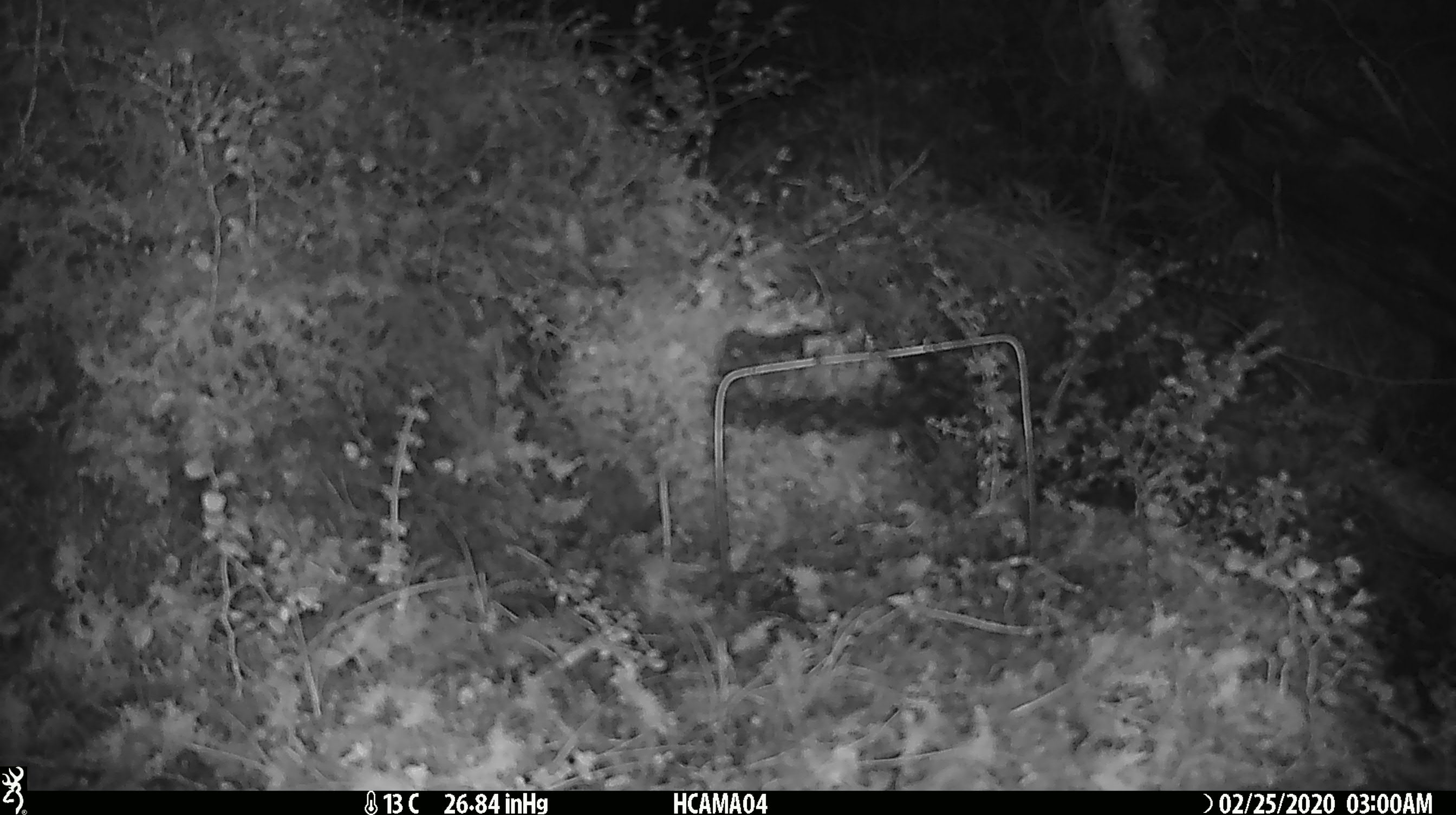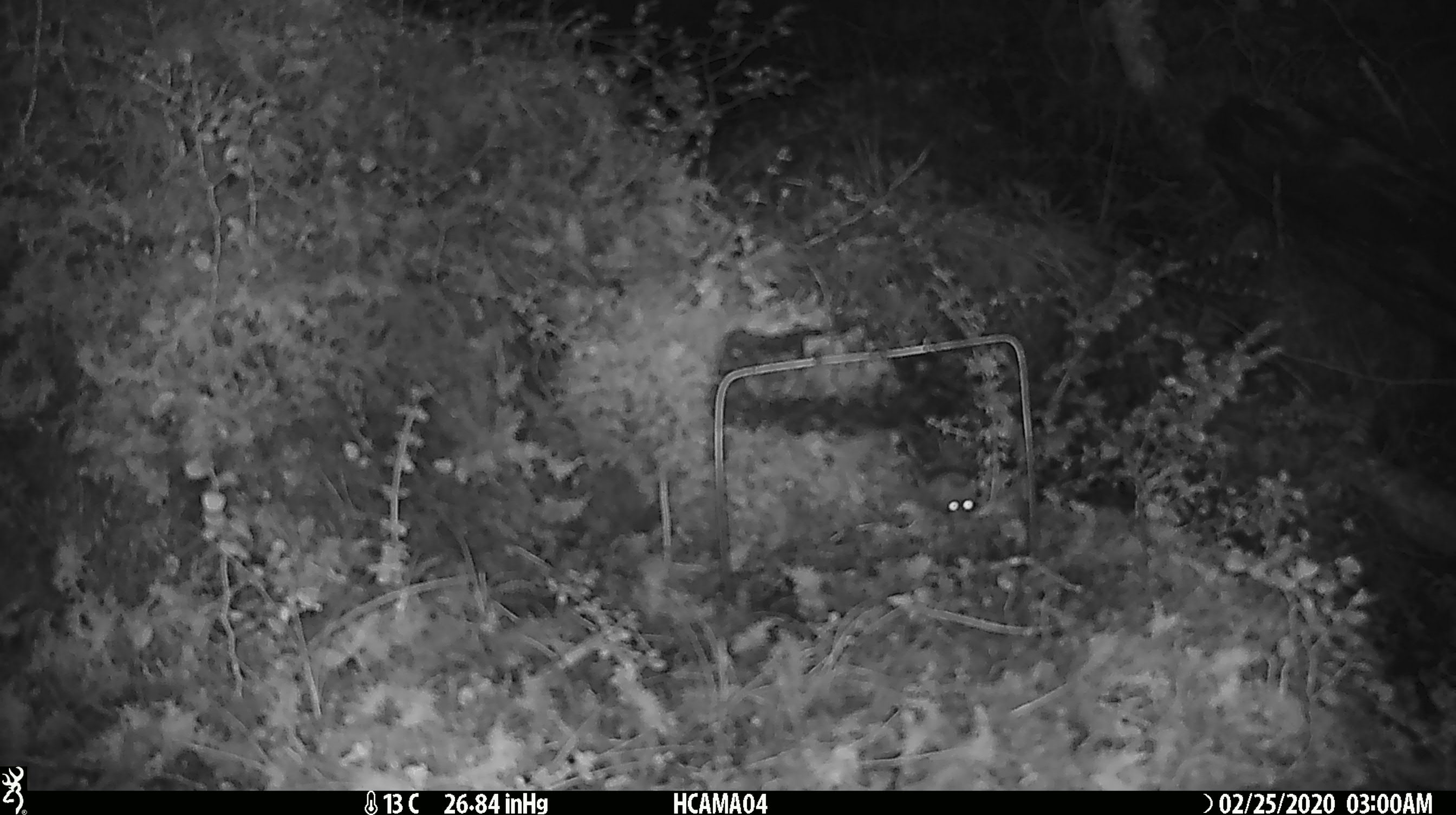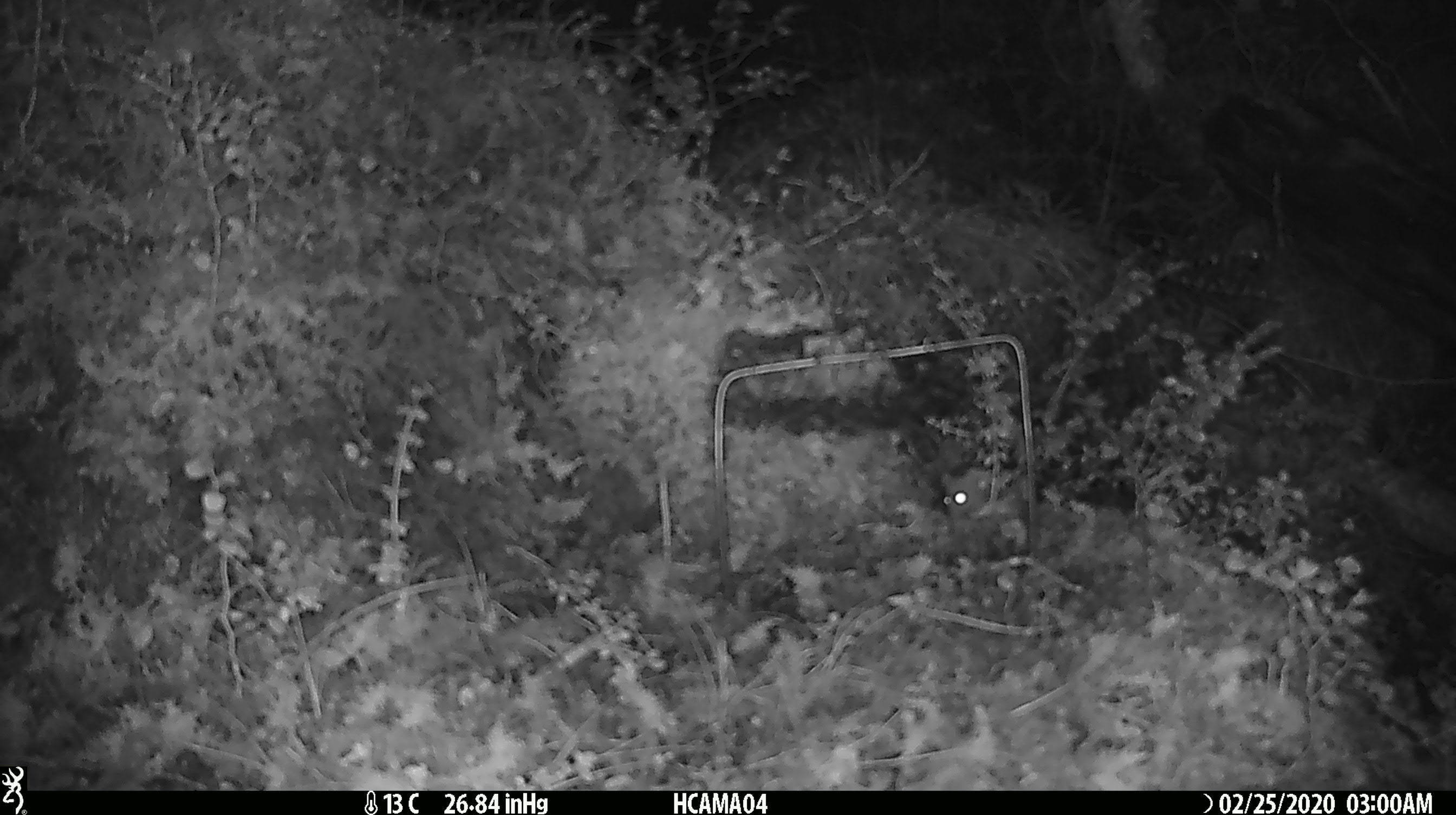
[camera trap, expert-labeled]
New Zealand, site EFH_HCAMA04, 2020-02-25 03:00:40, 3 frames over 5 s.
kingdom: Animalia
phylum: Chordata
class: Mammalia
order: Rodentia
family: Muridae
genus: Mus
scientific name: Mus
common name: mouse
Mouse (Mus).